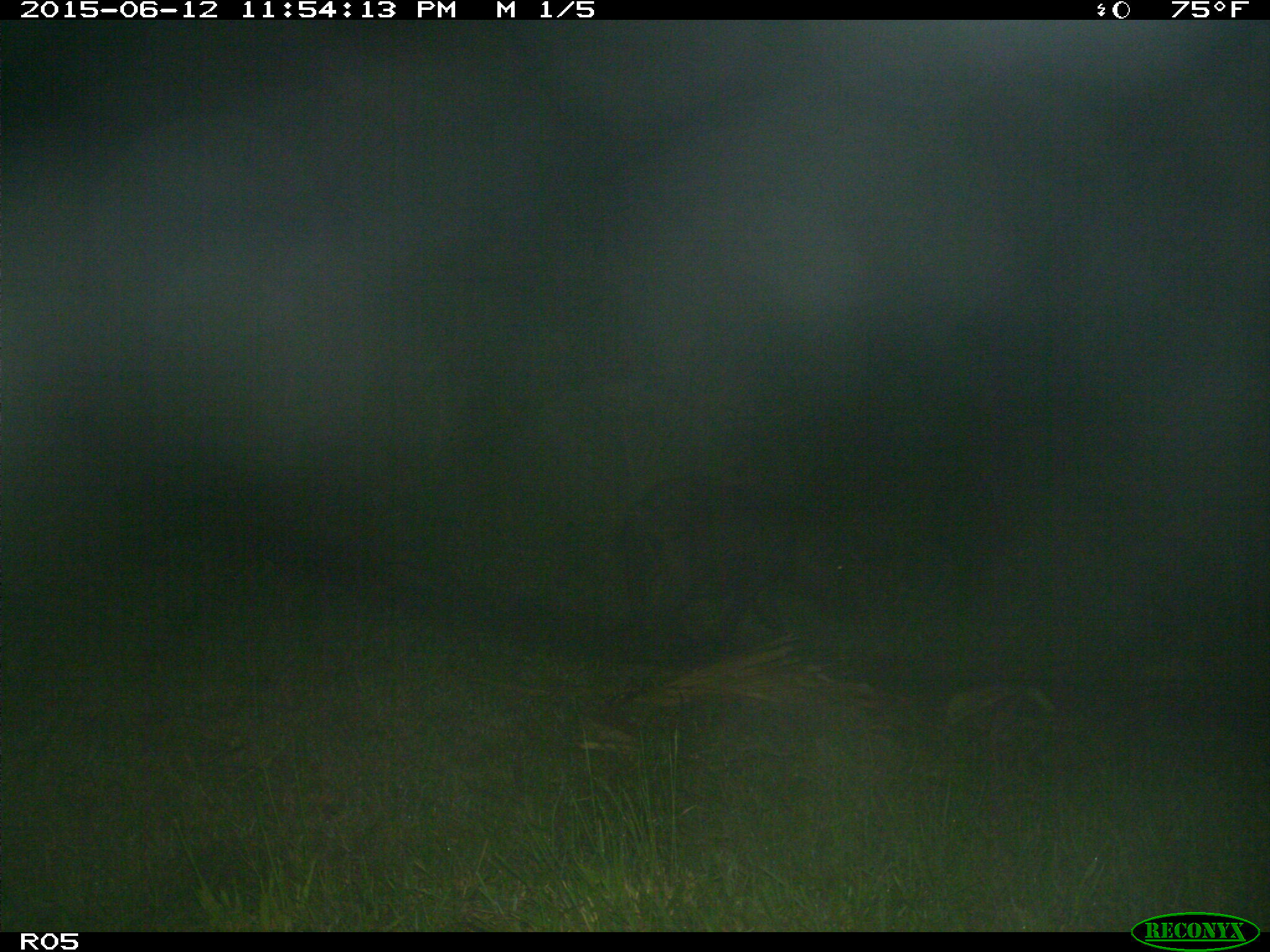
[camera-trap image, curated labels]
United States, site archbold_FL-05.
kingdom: Animalia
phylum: Chordata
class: Mammalia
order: Artiodactyla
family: Suidae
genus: Sus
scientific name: Sus scrofa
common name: wild boar